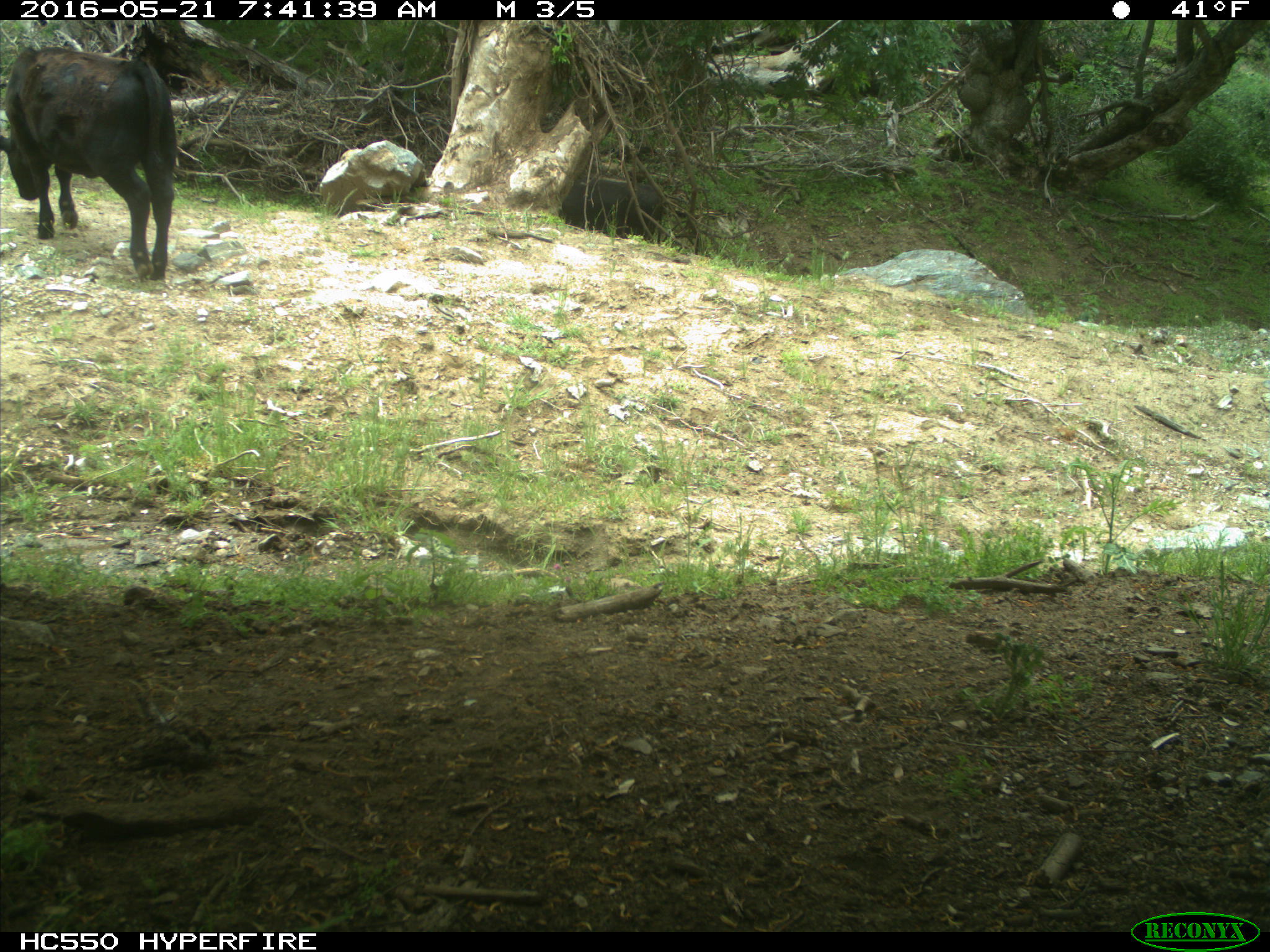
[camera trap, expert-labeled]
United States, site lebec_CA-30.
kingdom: Animalia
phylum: Chordata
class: Mammalia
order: Artiodactyla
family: Bovidae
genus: Bos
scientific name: Bos taurus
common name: domestic cow